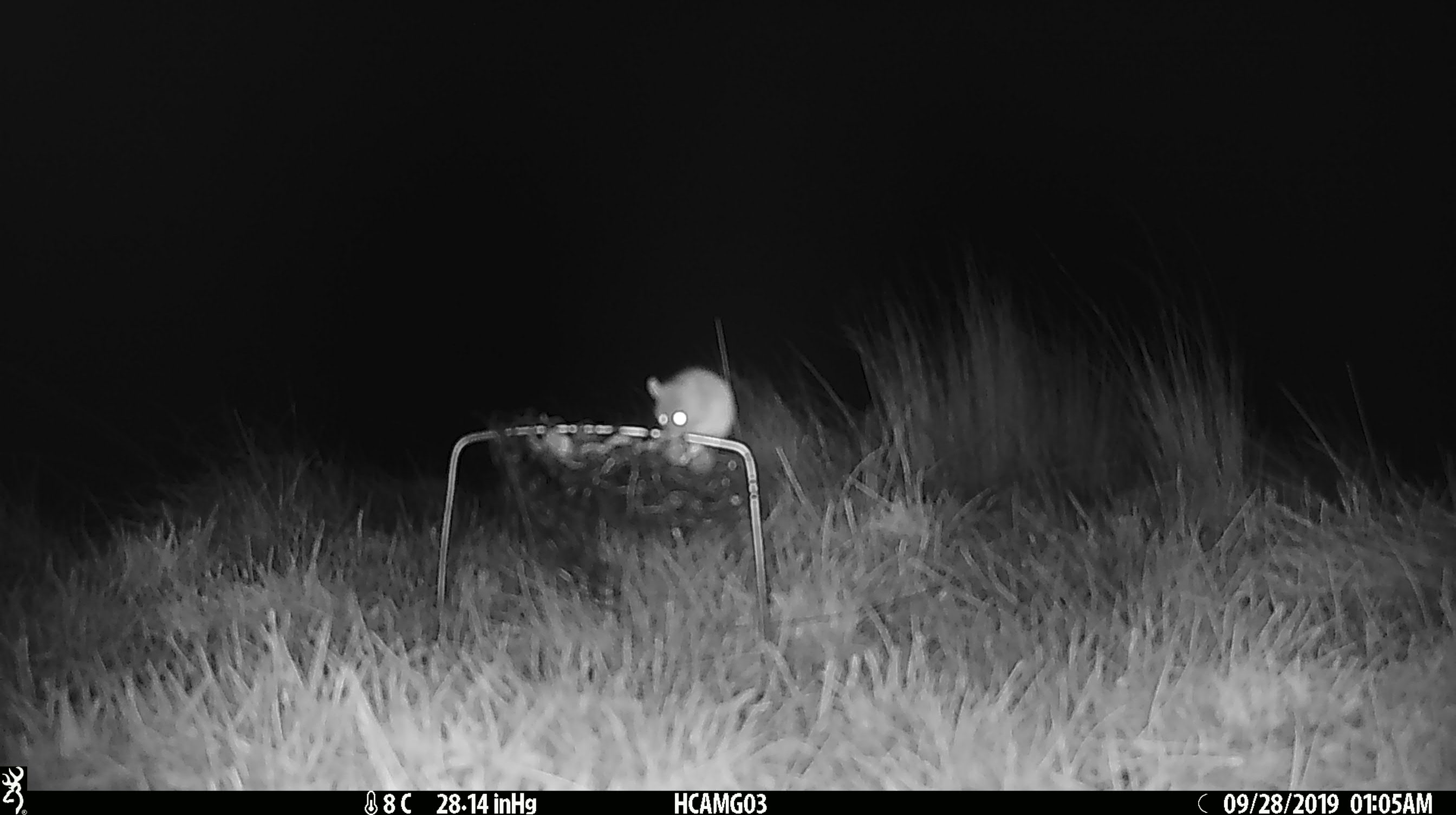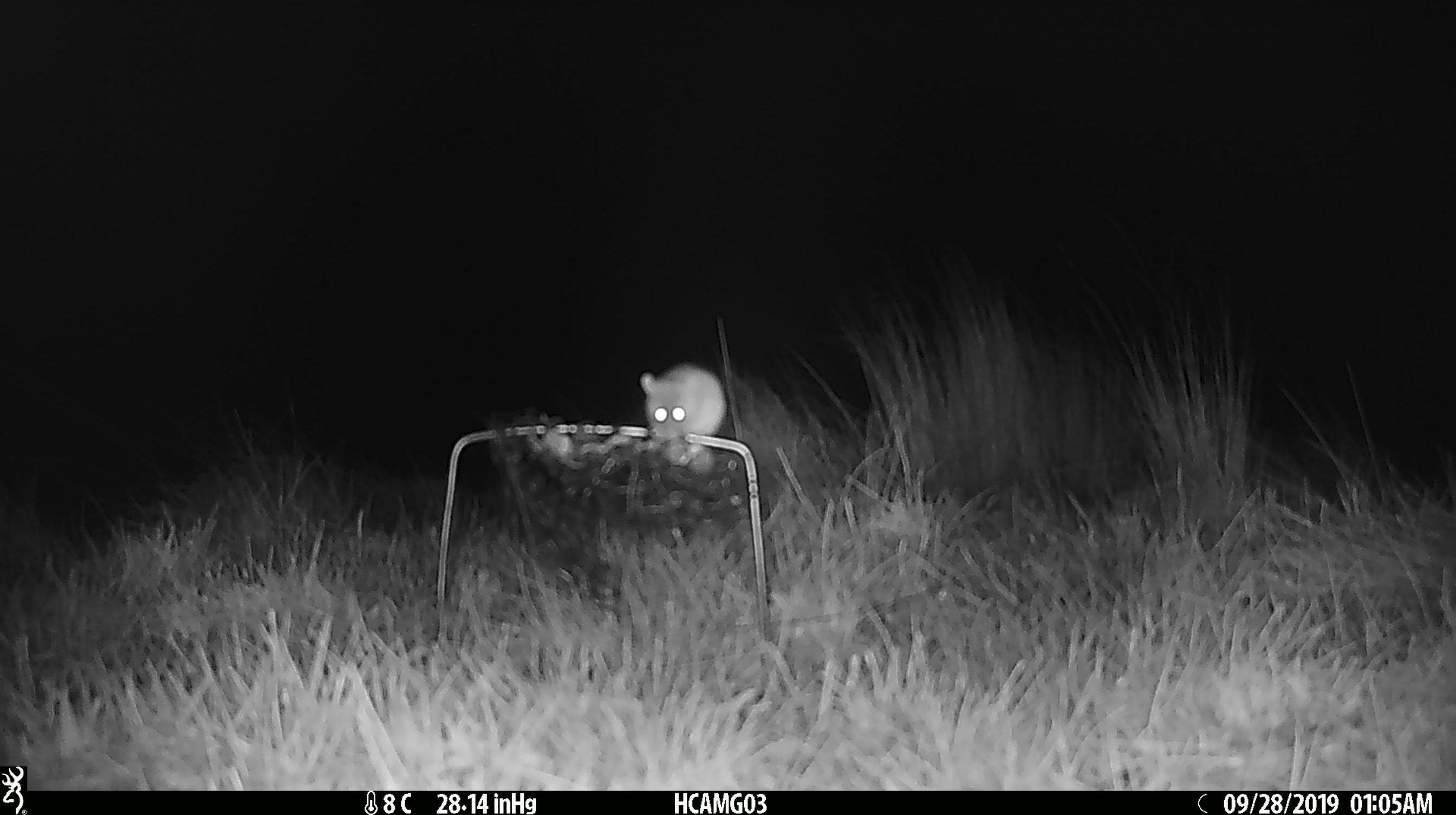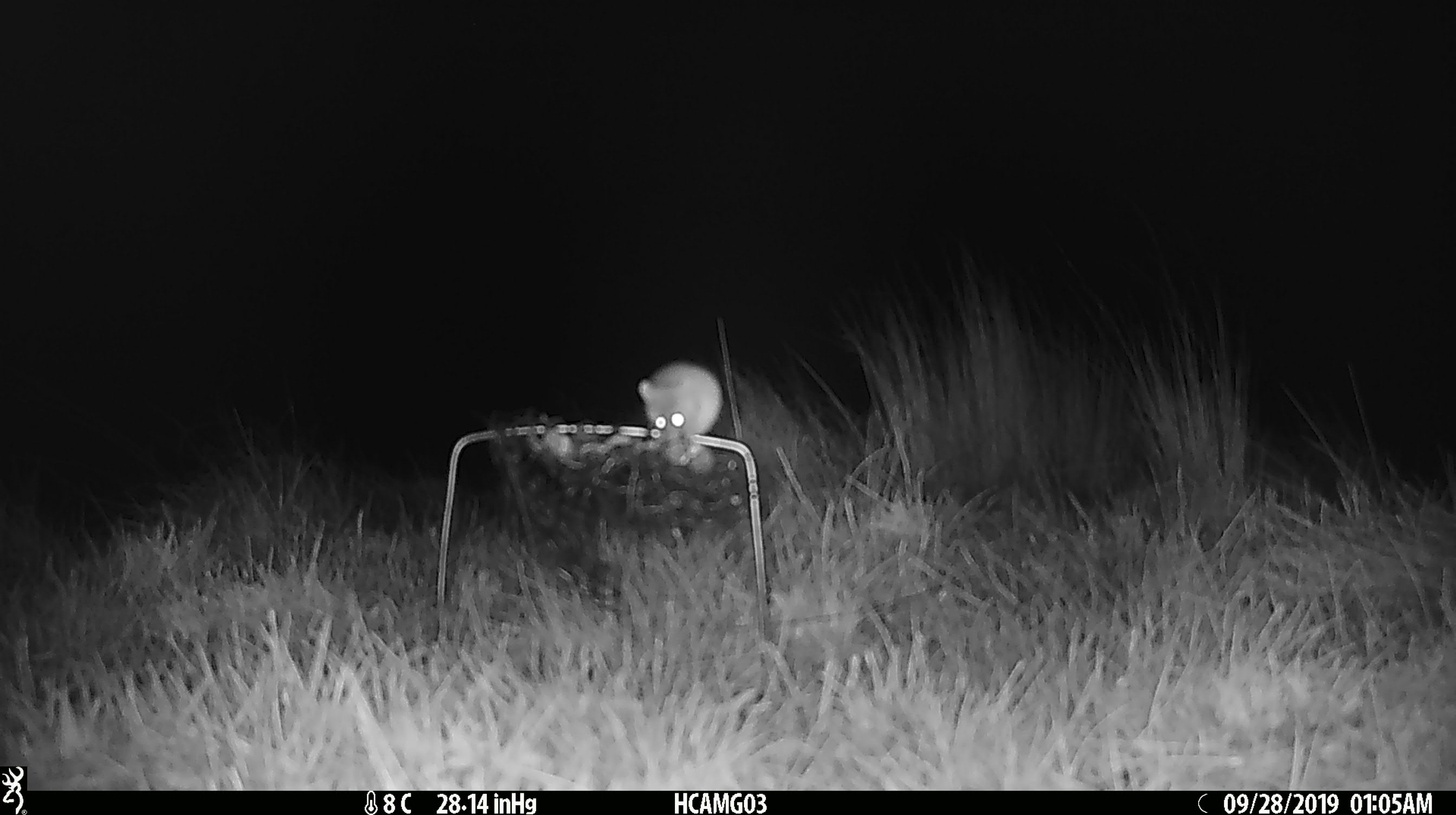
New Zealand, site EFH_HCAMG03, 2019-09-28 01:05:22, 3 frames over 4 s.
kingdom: Animalia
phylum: Chordata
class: Mammalia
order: Rodentia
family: Muridae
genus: Mus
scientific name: Mus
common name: mouse